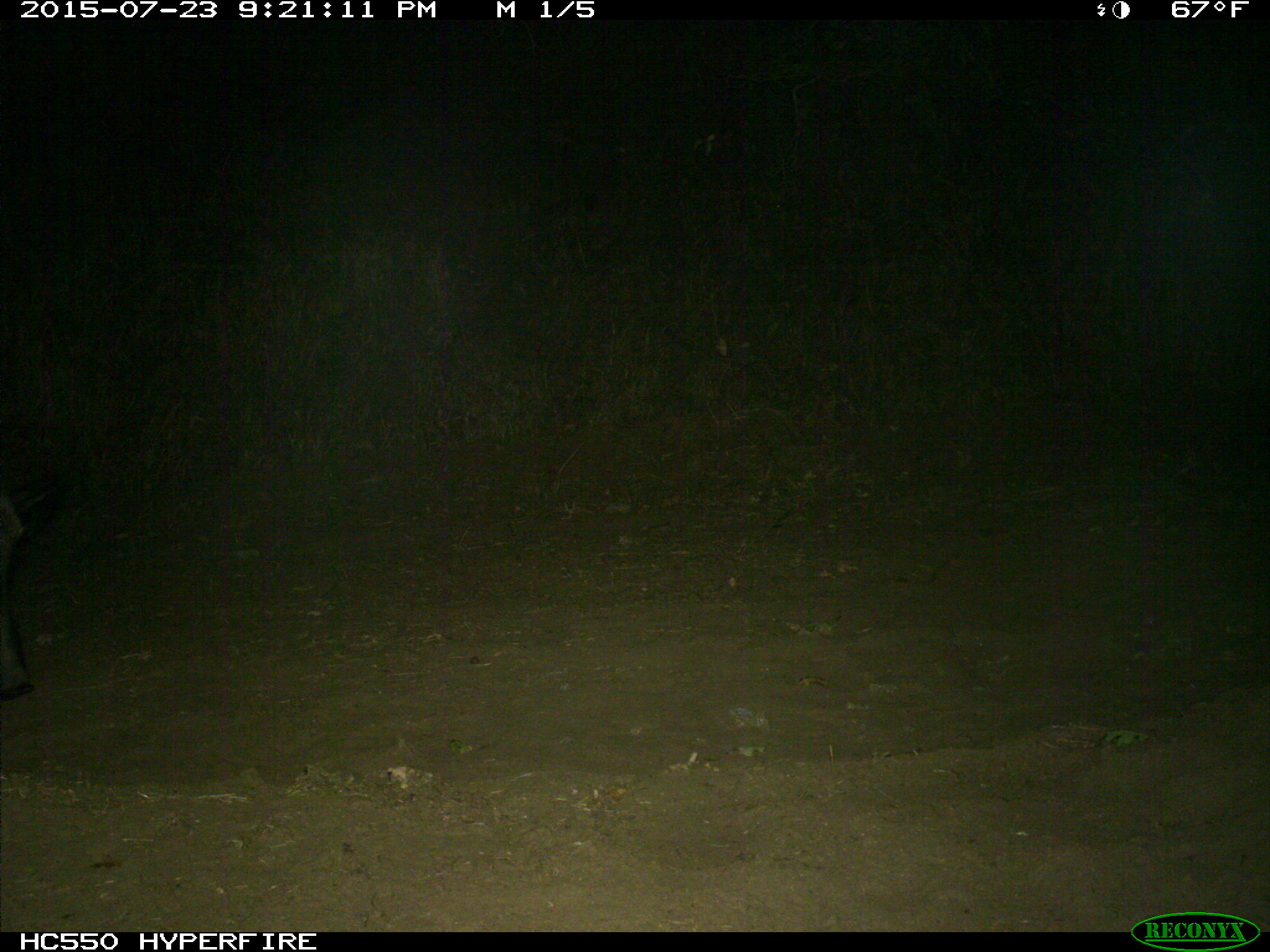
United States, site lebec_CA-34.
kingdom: Animalia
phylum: Chordata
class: Mammalia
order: Artiodactyla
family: Suidae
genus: Sus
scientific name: Sus scrofa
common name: wild boar